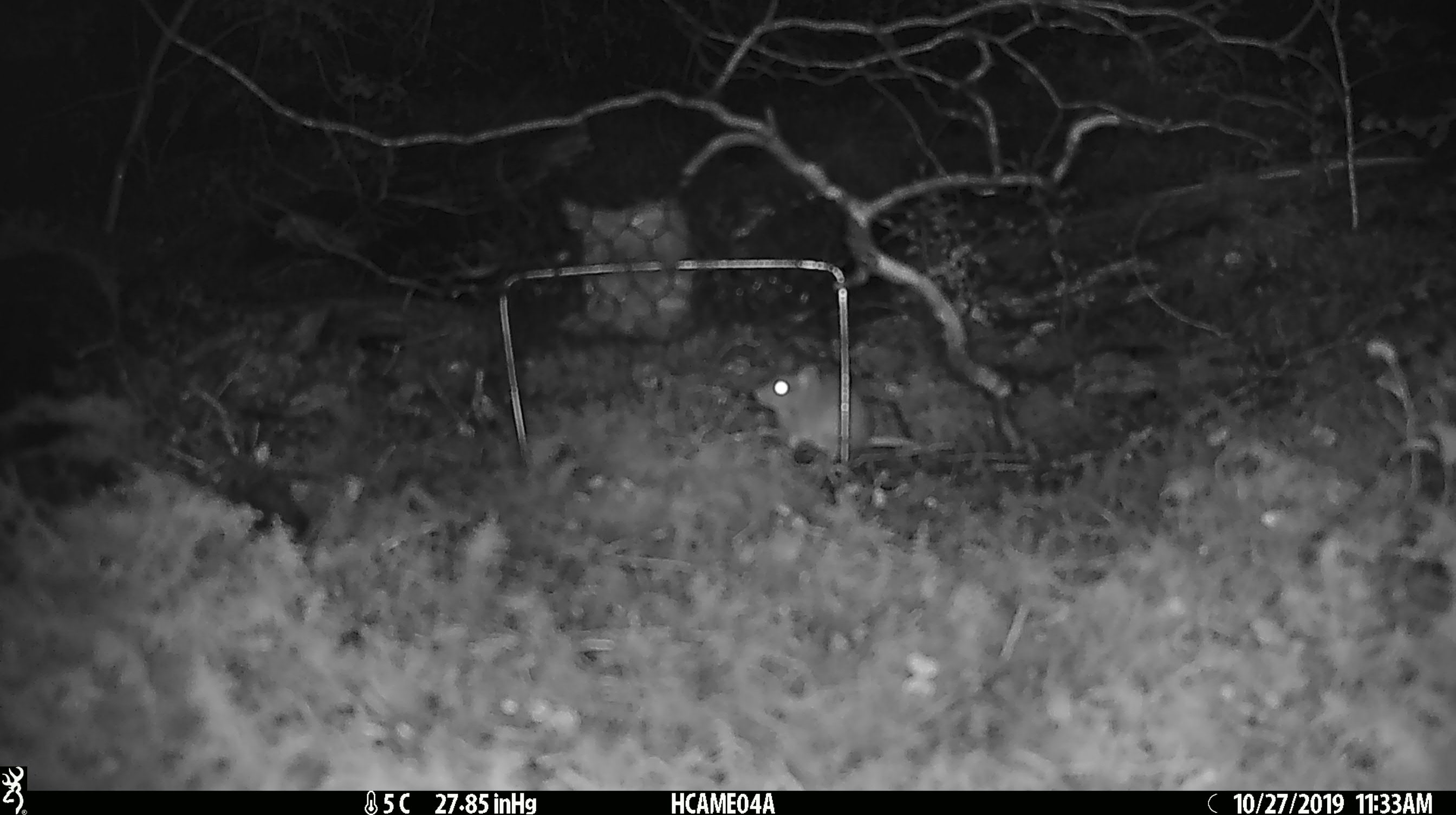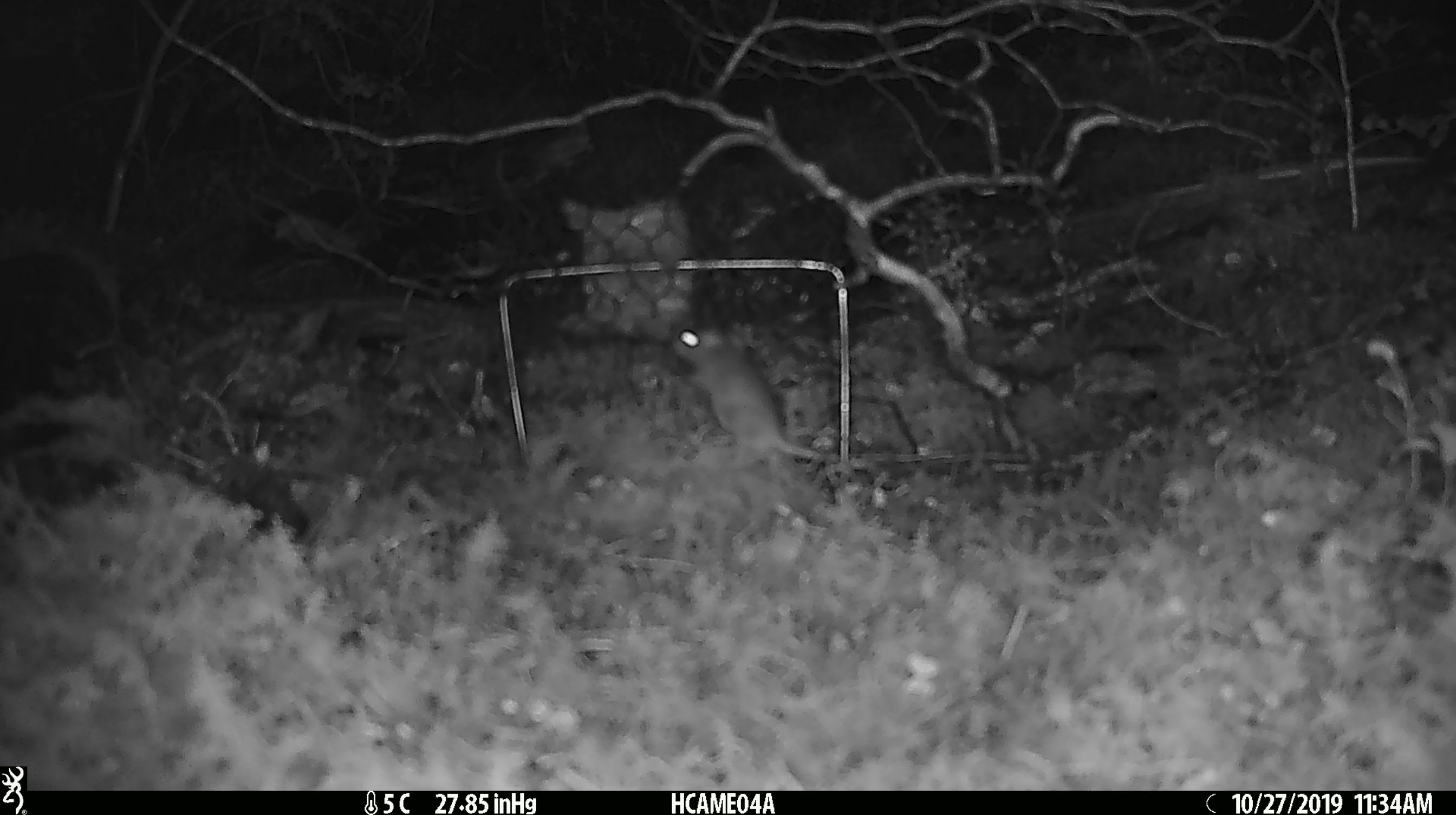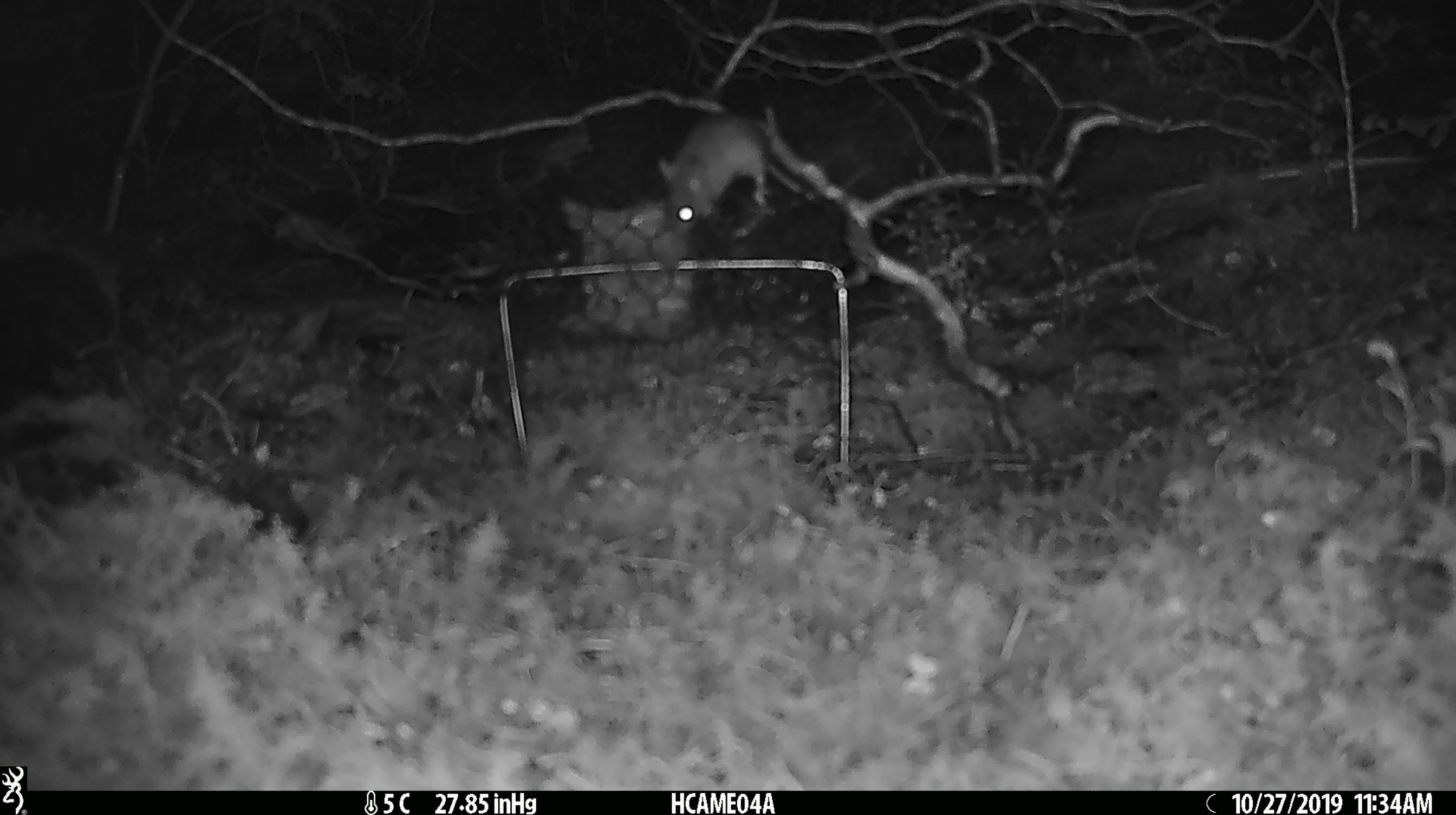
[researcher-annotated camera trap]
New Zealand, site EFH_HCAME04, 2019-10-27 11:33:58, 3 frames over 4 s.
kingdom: Animalia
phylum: Chordata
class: Mammalia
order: Rodentia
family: Muridae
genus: Mus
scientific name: Mus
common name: mouse